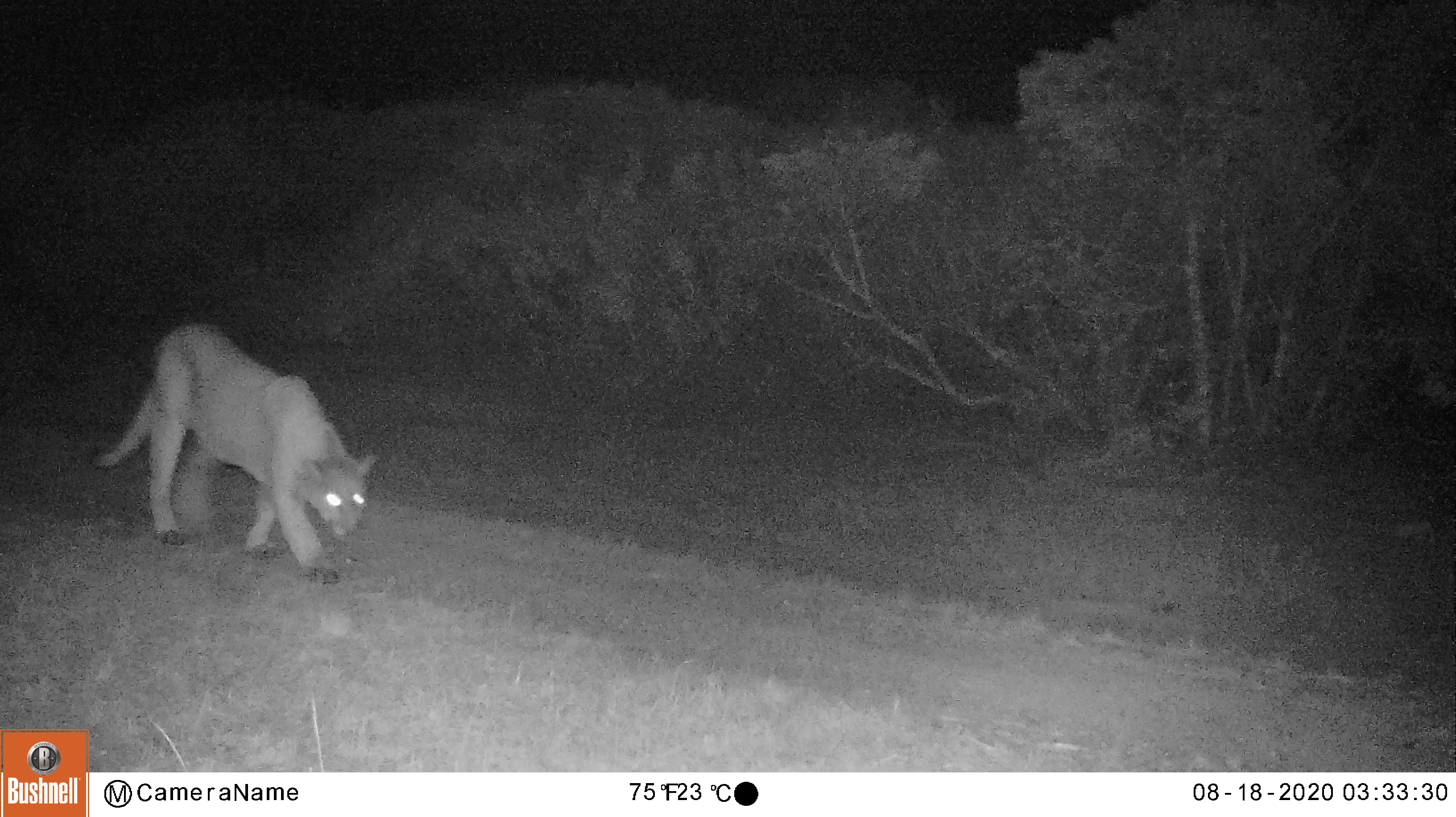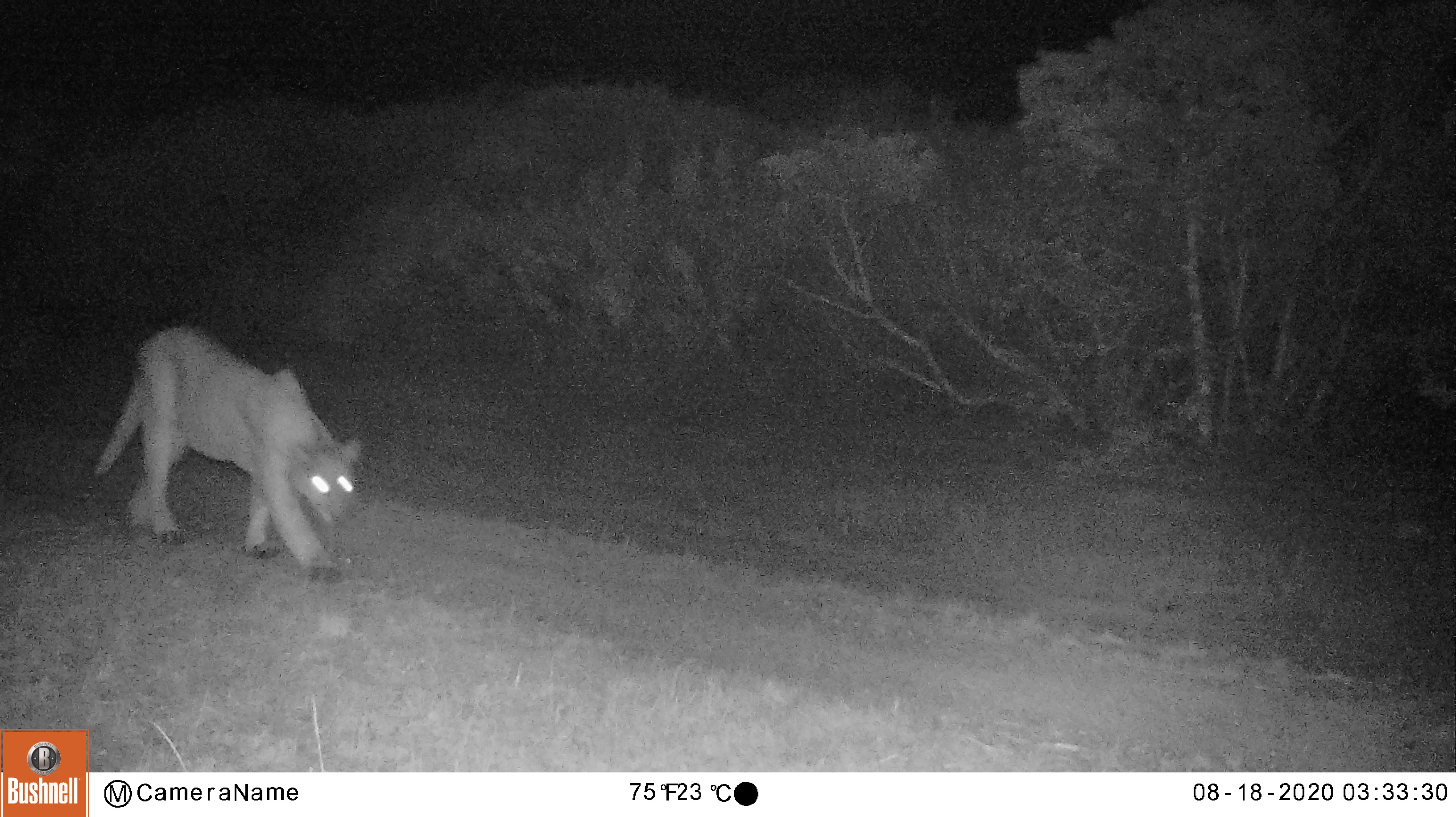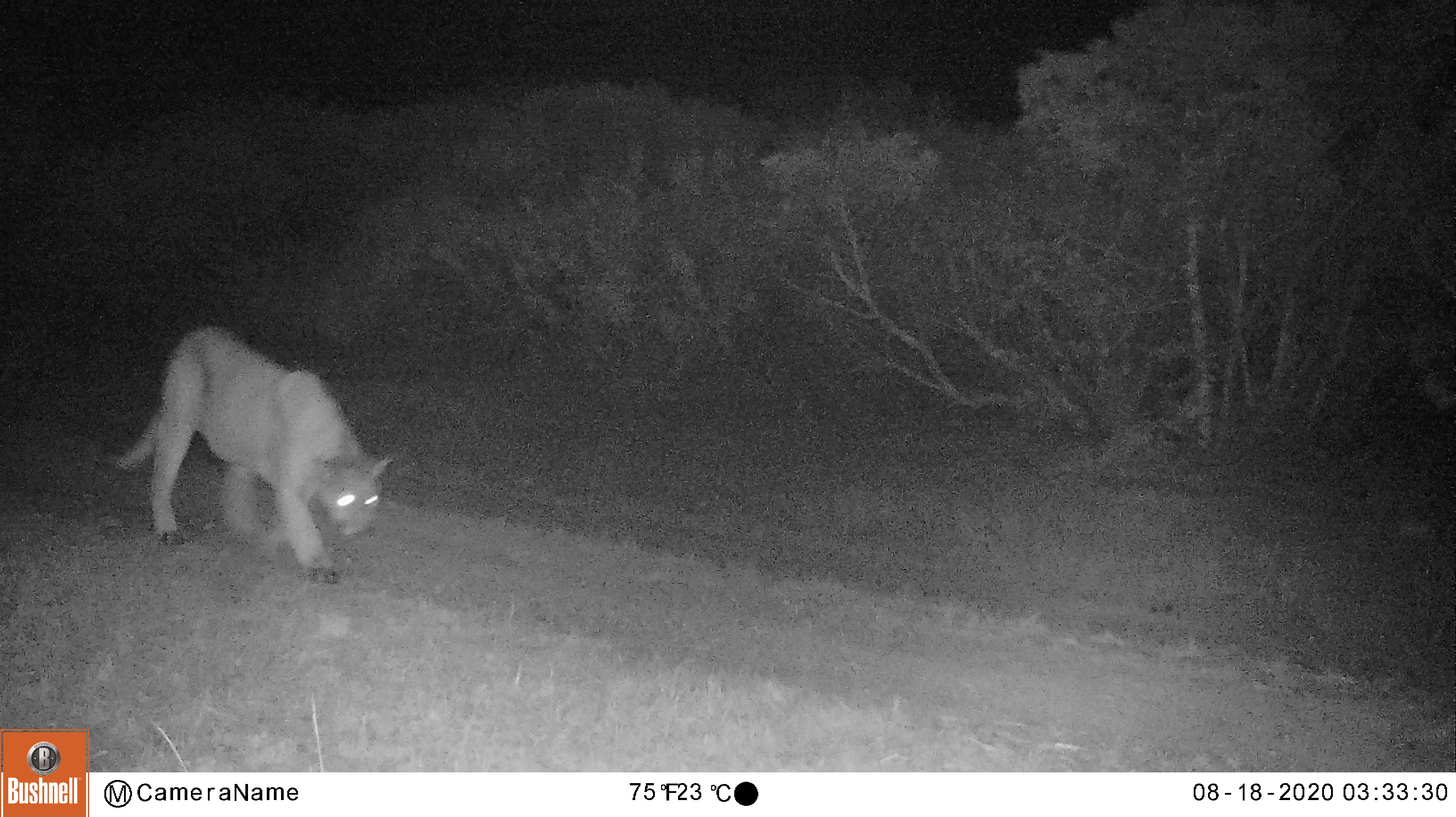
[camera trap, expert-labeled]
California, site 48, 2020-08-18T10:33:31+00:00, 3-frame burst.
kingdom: Animalia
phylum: Chordata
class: Mammalia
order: Carnivora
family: Felidae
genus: Puma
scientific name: Puma concolor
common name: puma